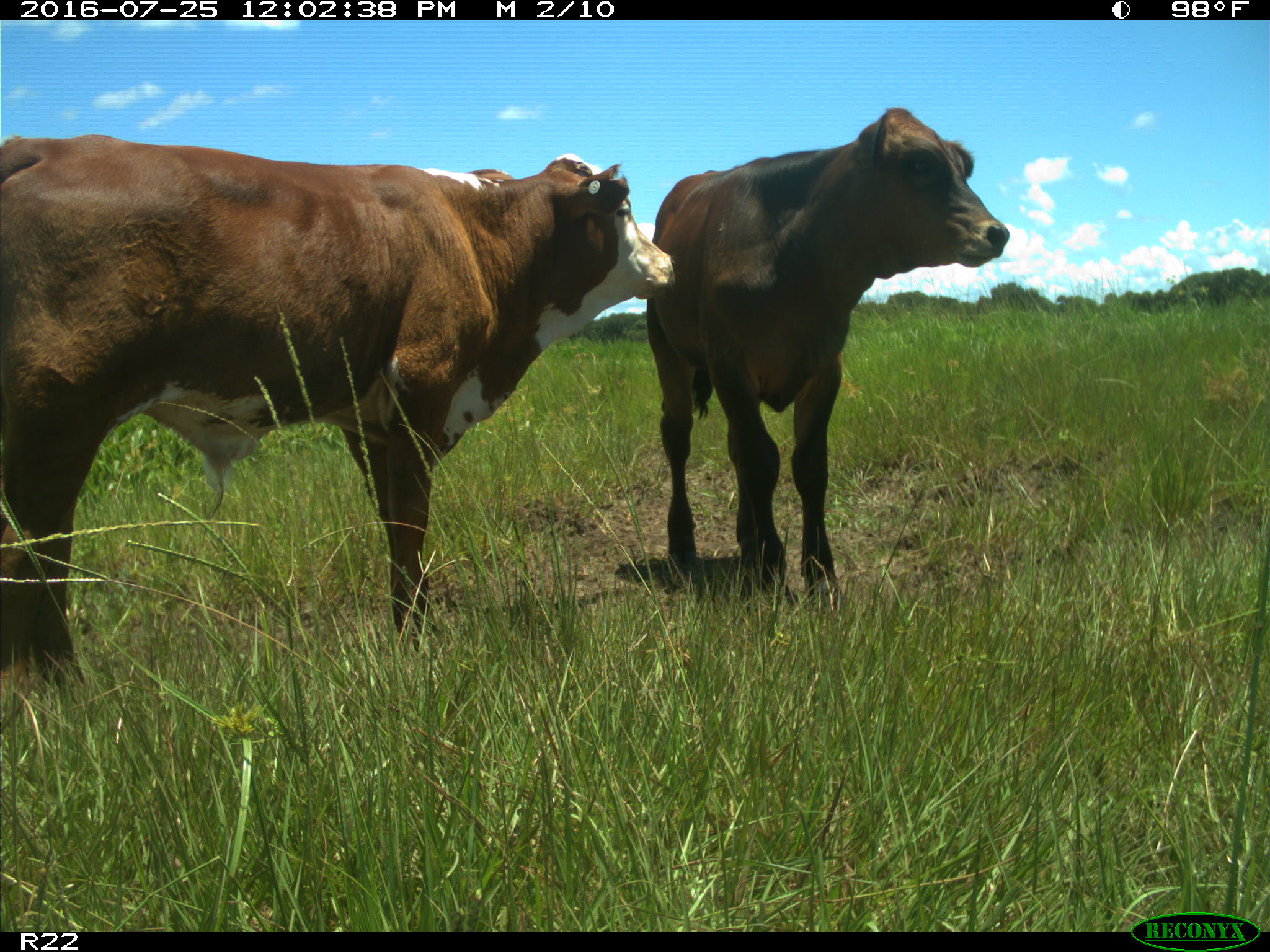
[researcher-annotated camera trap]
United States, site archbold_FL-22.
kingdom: Animalia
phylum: Chordata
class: Mammalia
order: Artiodactyla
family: Bovidae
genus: Bos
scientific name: Bos taurus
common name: domestic cow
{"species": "Bos taurus (domestic cow)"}